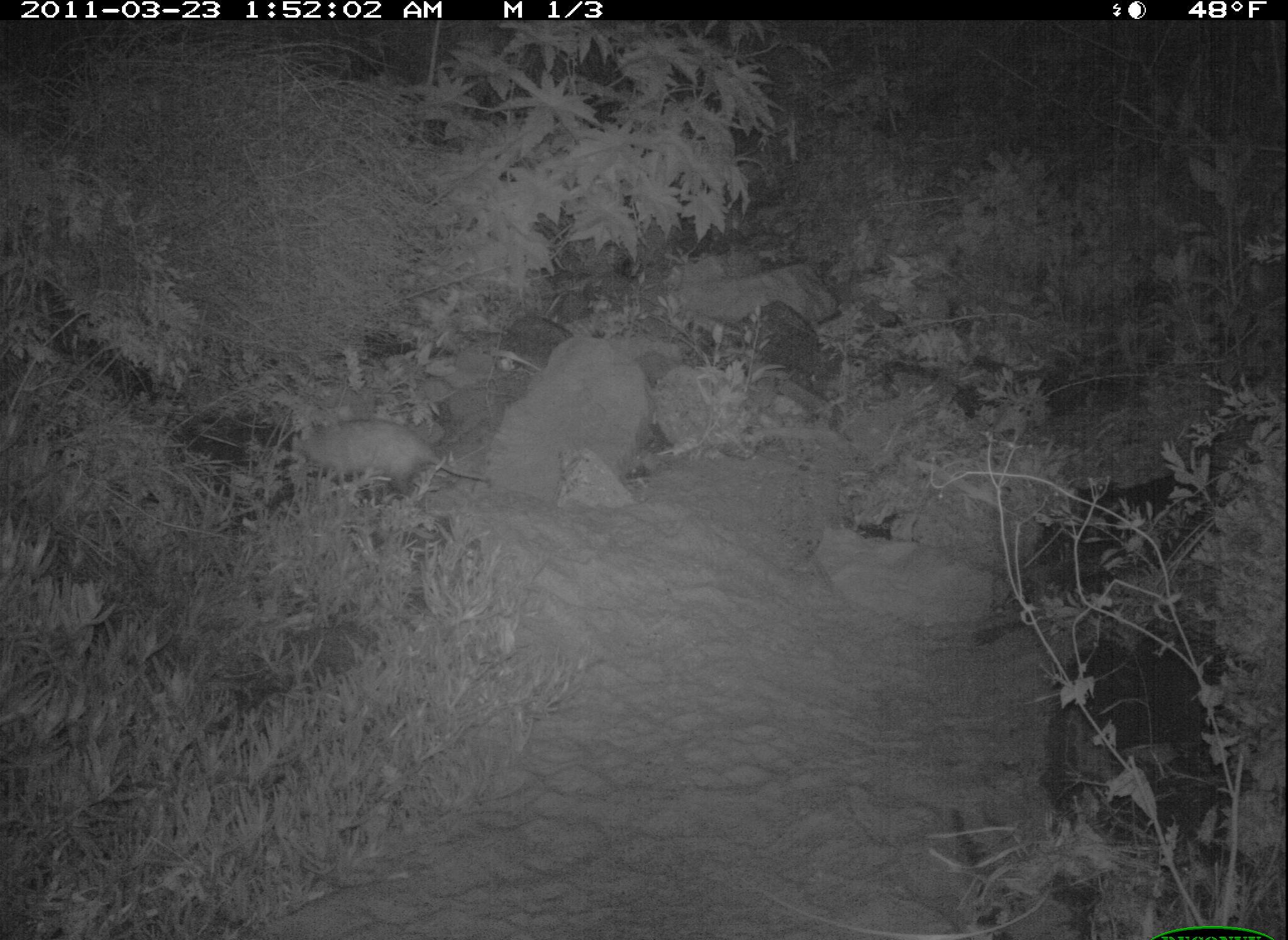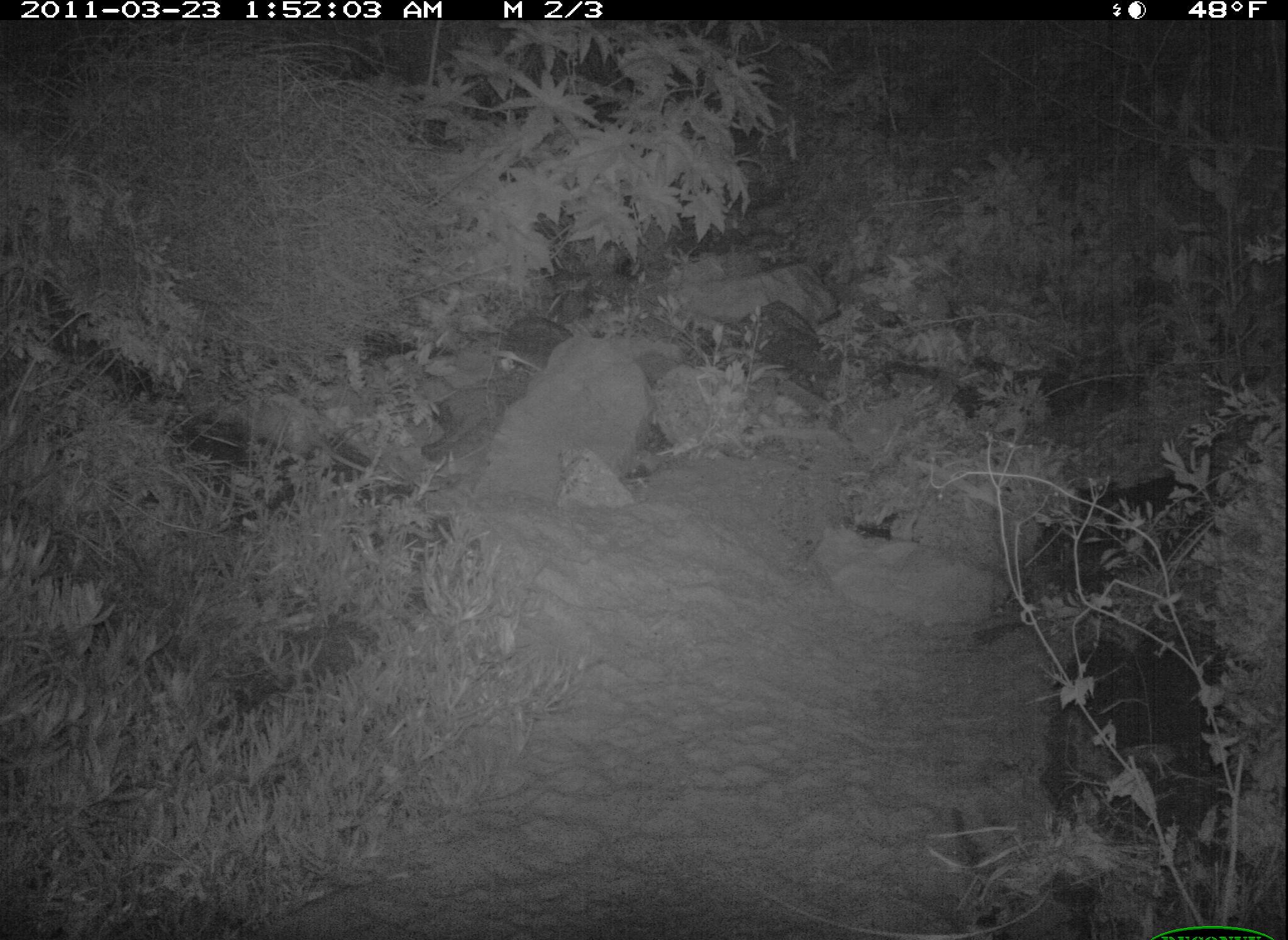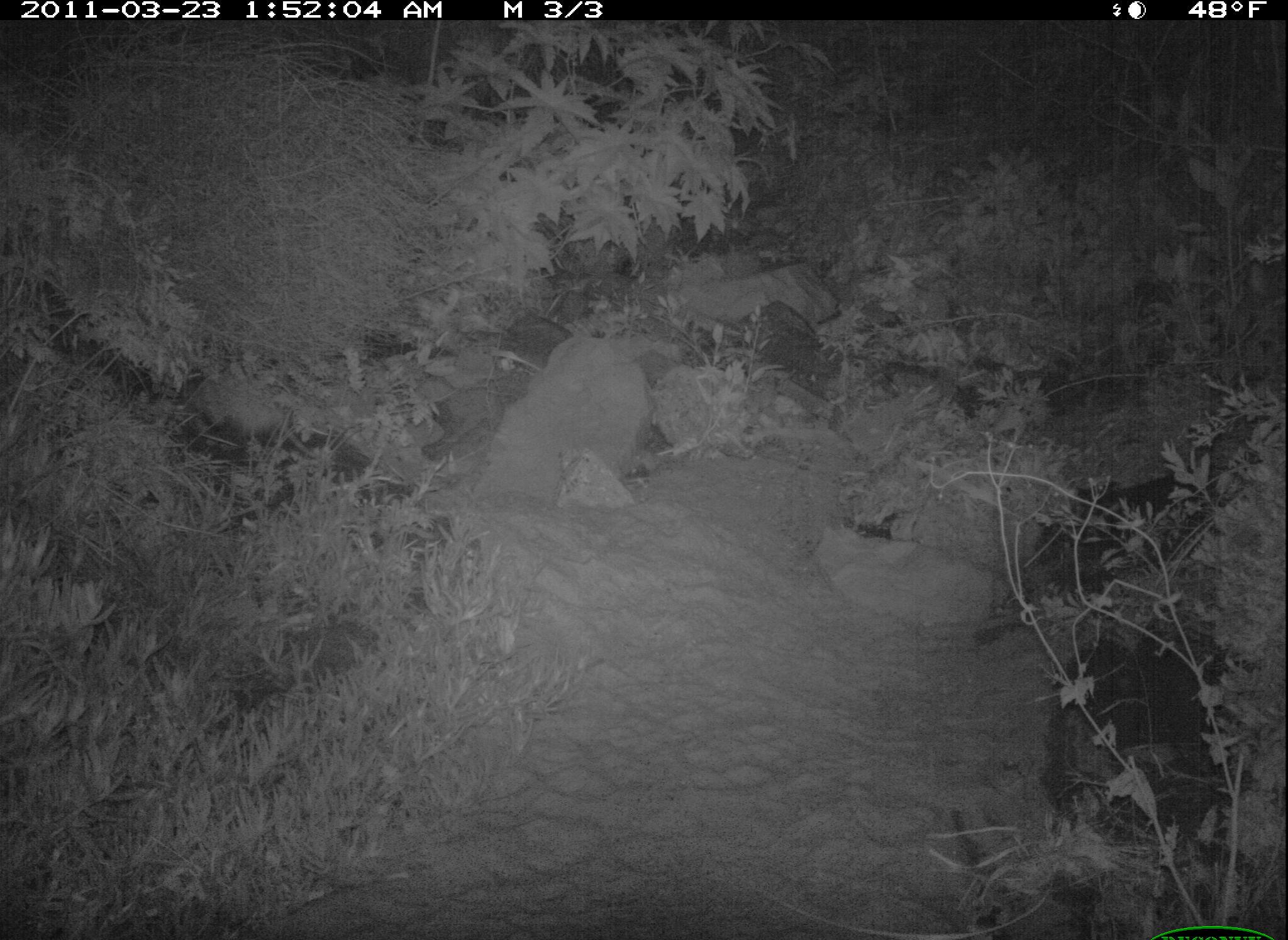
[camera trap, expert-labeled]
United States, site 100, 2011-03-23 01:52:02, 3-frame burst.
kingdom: Animalia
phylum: Chordata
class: Mammalia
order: Didelphimorphia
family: Didelphidae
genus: Didelphis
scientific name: Didelphis virginiana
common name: virginia opossum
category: opossum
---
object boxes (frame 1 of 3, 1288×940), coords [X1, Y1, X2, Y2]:
opossum: [285, 411, 485, 509]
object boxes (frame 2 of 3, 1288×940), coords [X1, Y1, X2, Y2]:
opossum: [216, 390, 406, 501]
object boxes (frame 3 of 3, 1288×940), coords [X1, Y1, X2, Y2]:
opossum: [175, 362, 336, 472]